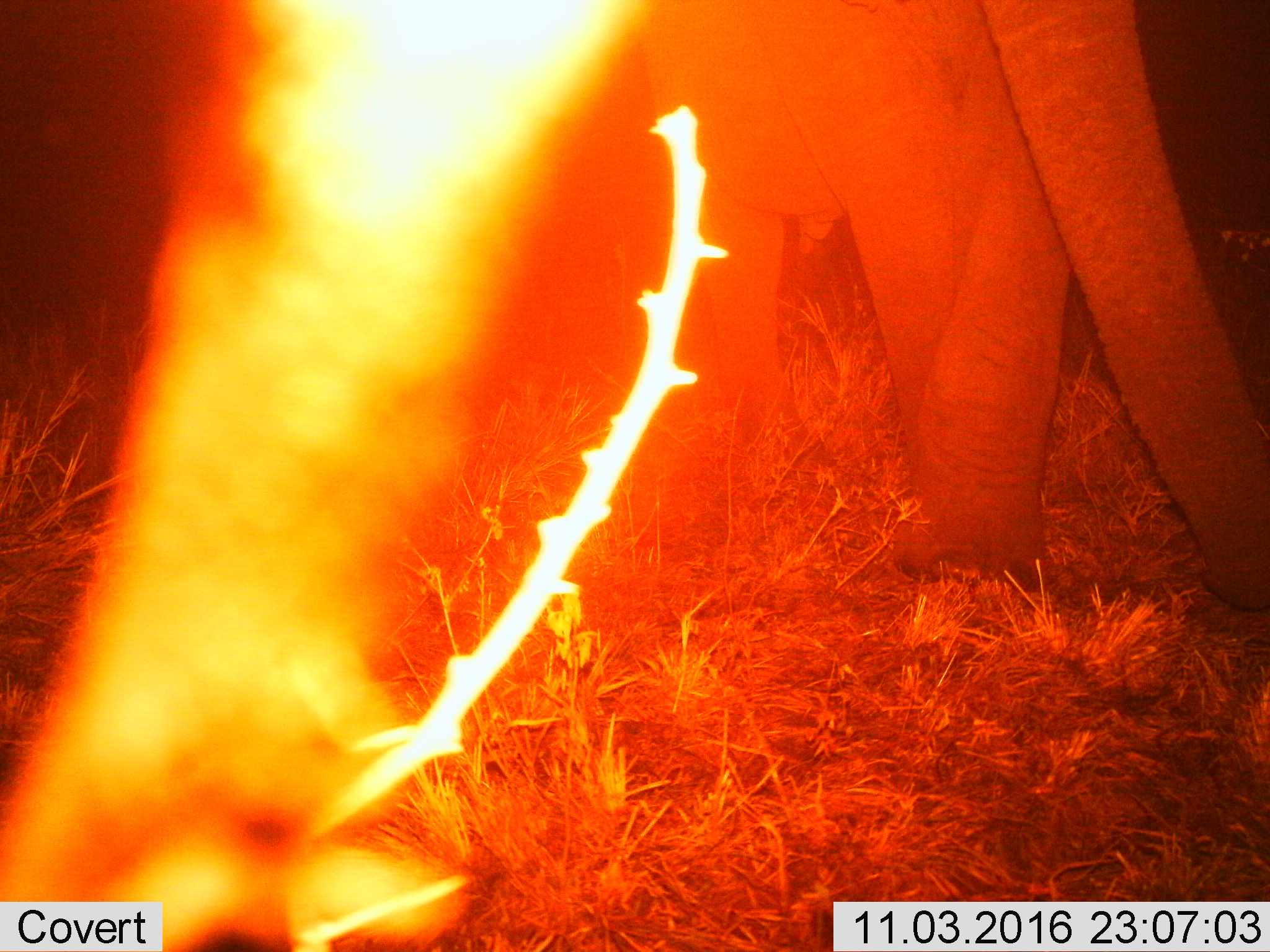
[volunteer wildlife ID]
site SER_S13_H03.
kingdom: Animalia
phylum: Chordata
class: Mammalia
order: Proboscidea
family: Elephantidae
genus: Loxodonta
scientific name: Loxodonta africana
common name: african bush elephant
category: elephant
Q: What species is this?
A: Elephant (african bush elephant) (Loxodonta africana).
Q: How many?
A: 1.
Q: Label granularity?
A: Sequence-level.